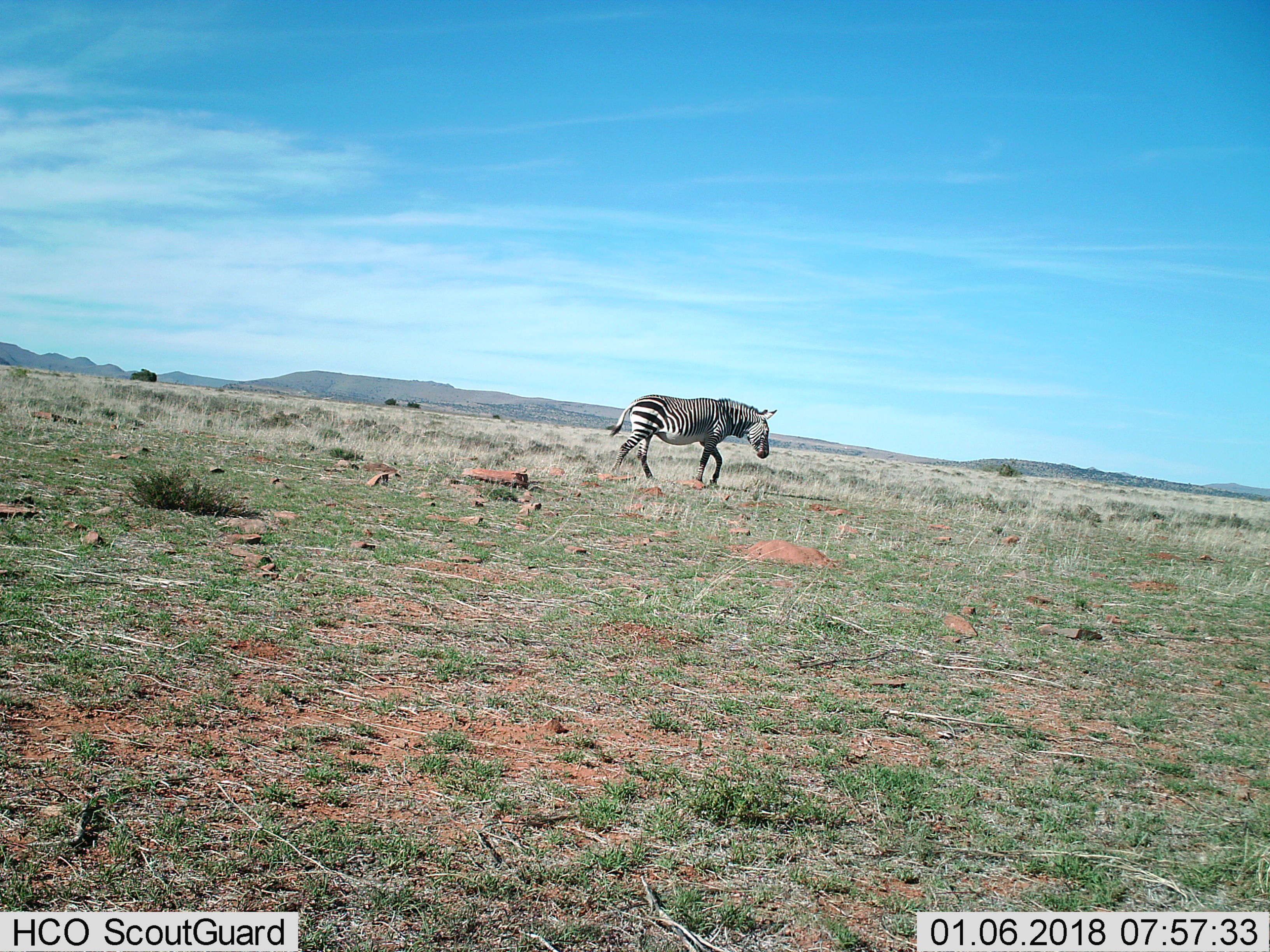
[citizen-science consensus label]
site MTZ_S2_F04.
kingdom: Animalia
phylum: Chordata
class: Mammalia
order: Perissodactyla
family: Equidae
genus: Equus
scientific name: Equus zebra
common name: mountain zebra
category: zebramountain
Zebramountain (mountain zebra) (Equus zebra), count 1. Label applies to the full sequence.